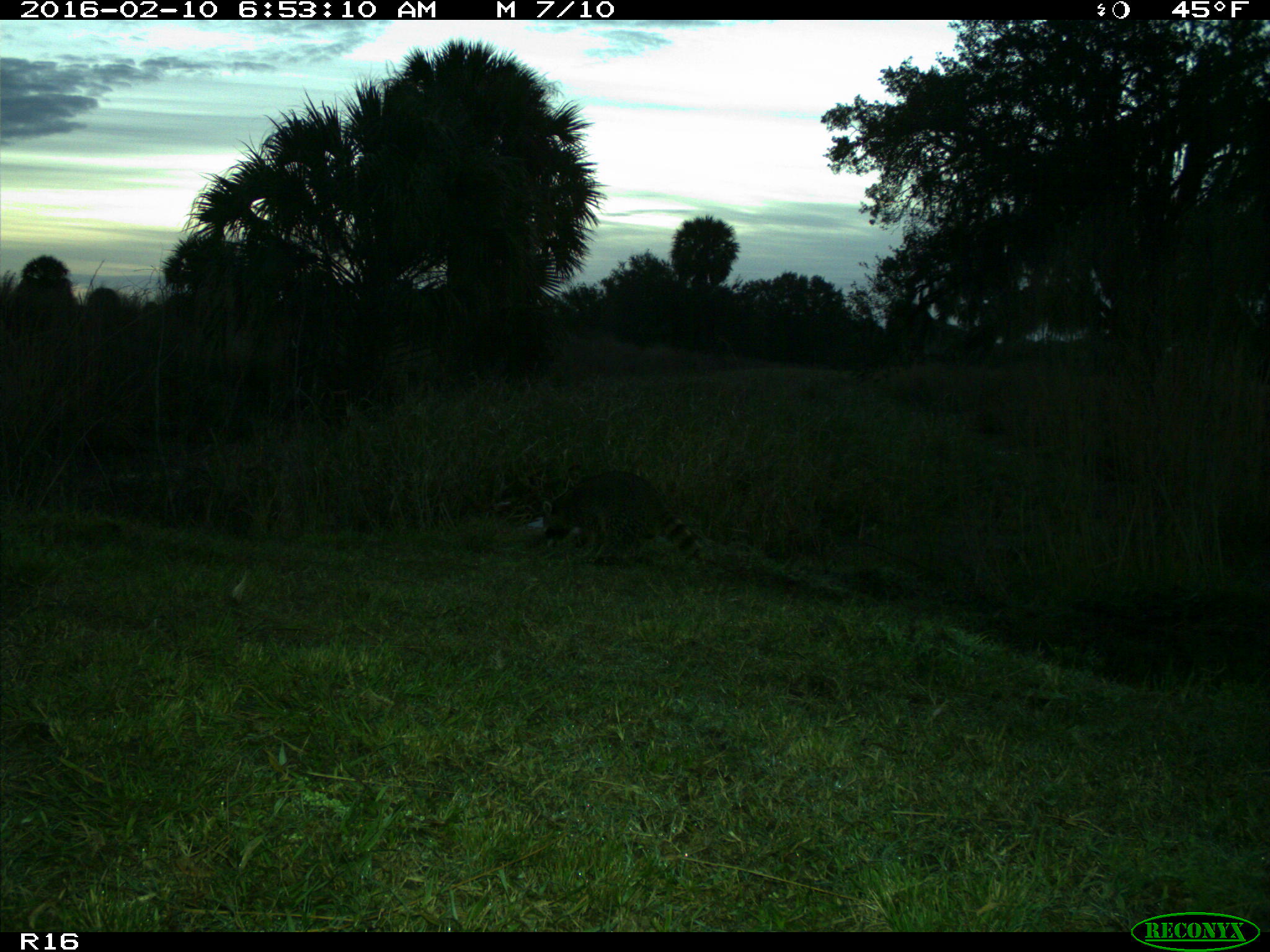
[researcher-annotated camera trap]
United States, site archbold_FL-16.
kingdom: Animalia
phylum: Chordata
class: Mammalia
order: Carnivora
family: Procyonidae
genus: Procyon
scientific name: Procyon lotor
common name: common raccoon